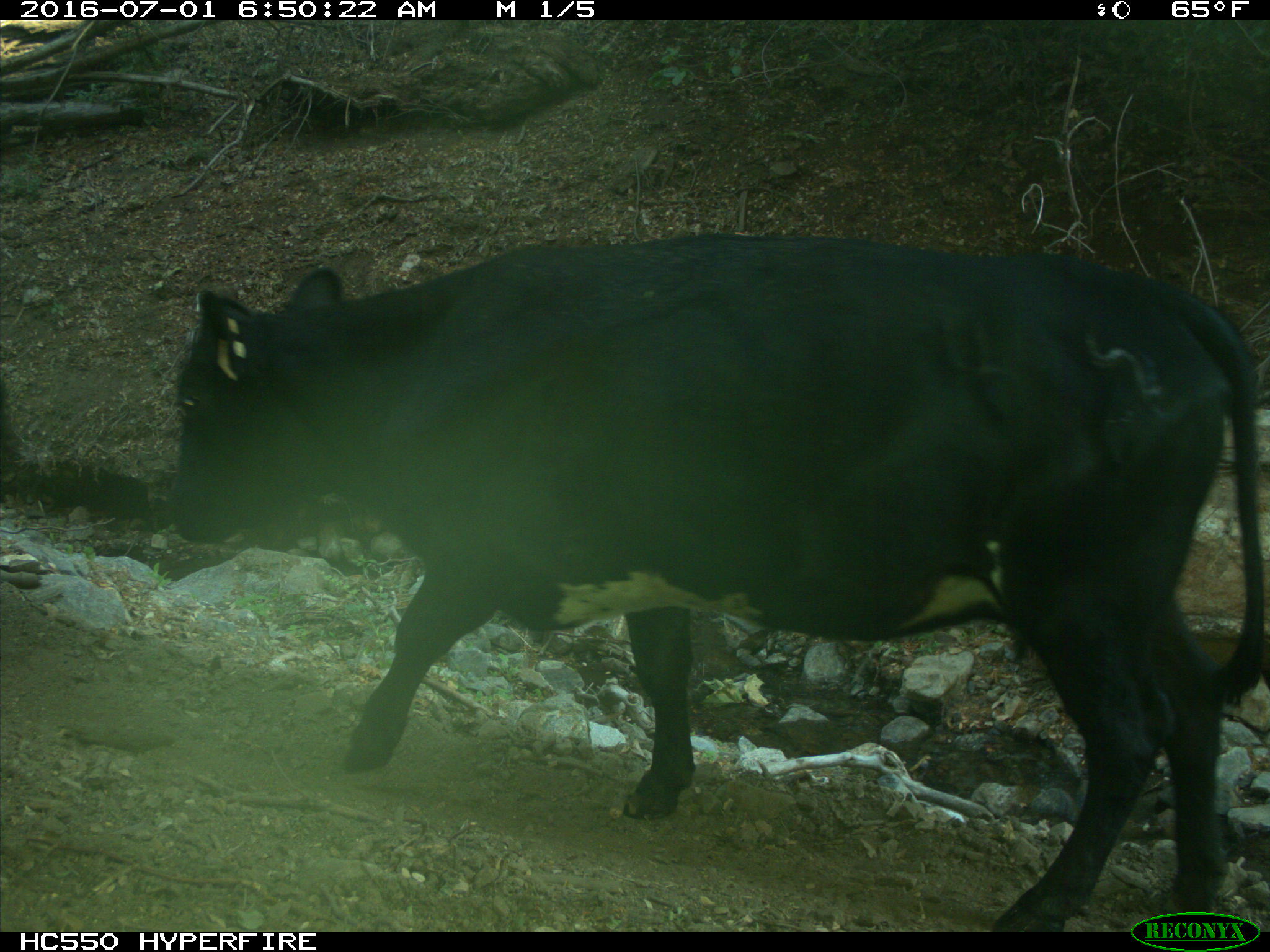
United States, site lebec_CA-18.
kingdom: Animalia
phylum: Chordata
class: Mammalia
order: Artiodactyla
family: Bovidae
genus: Bos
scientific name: Bos taurus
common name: domestic cow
Bos taurus (domestic cow).